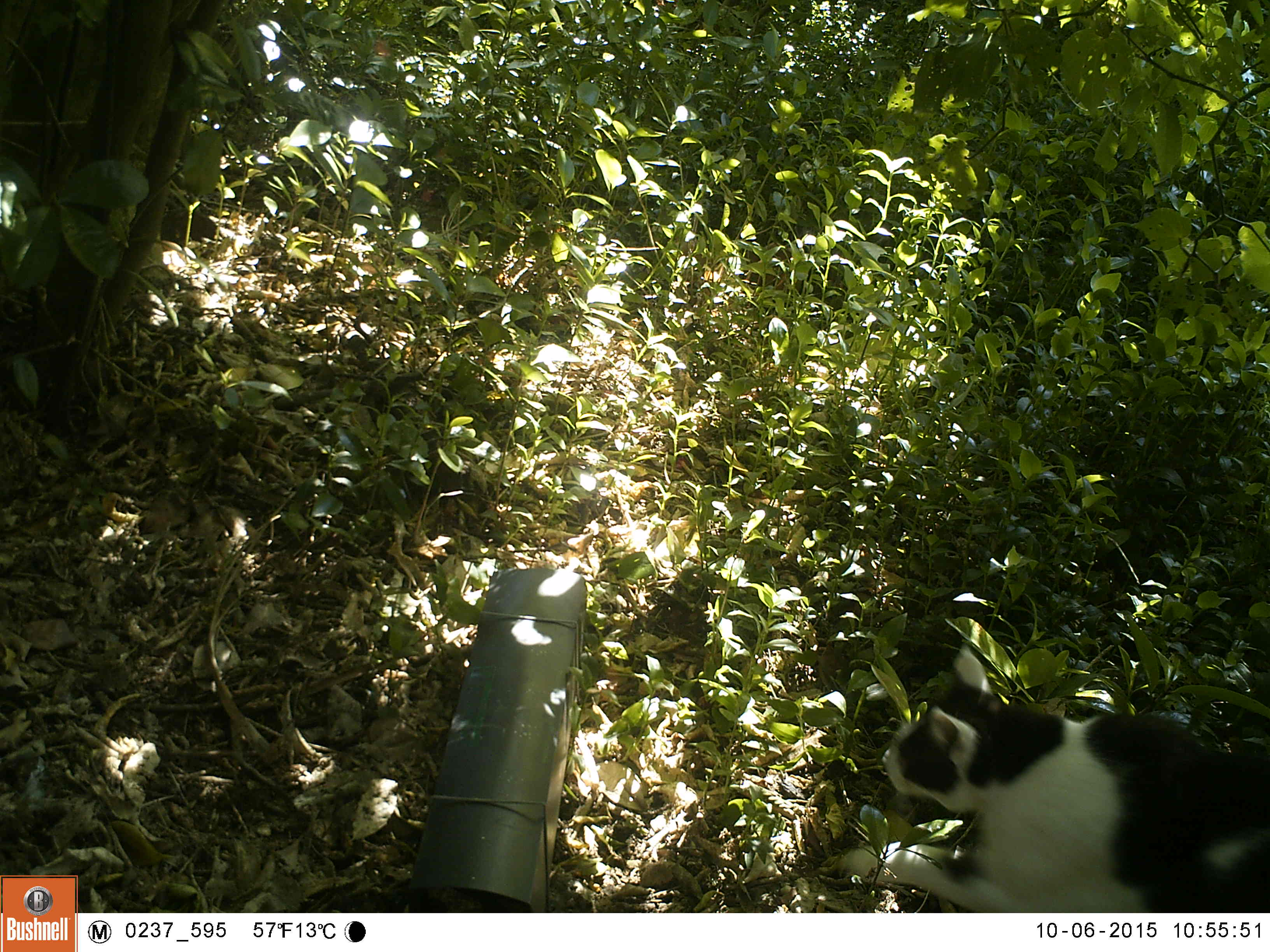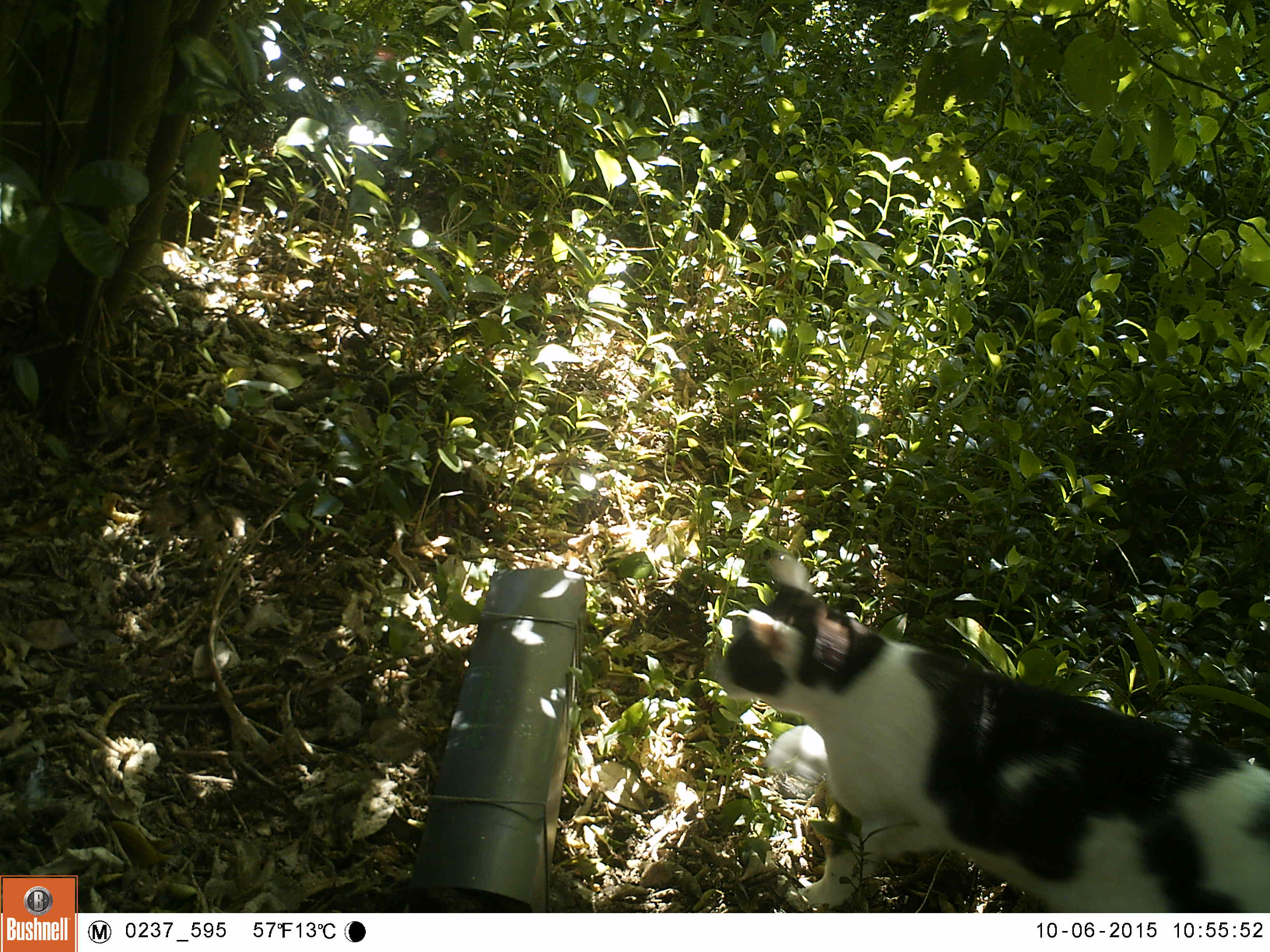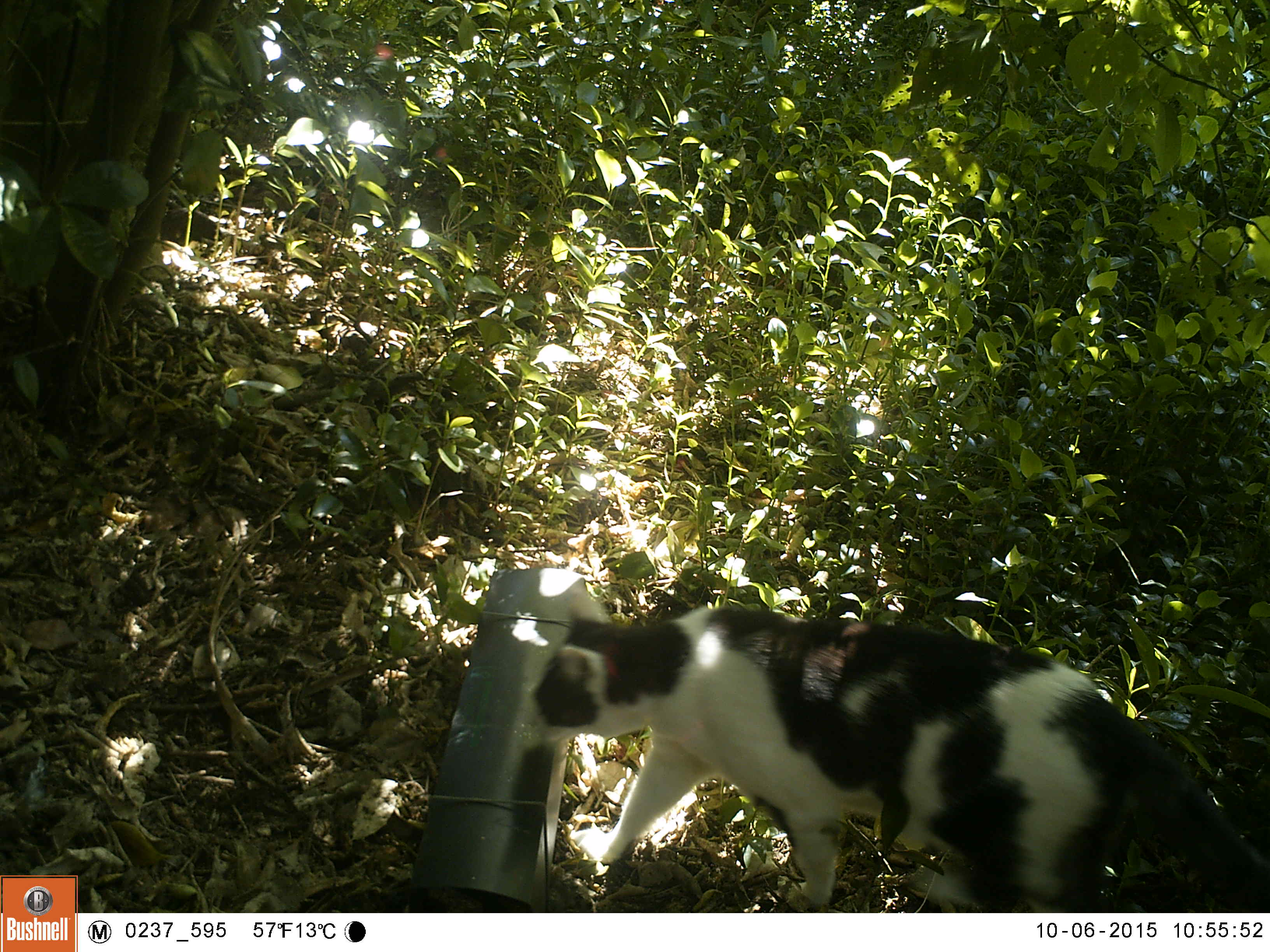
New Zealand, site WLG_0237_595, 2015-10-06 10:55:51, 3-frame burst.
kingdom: Animalia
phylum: Chordata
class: Mammalia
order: Carnivora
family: Felidae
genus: Felis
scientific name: Felis catus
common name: domestic cat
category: cat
Cat (domestic cat) (Felis catus).